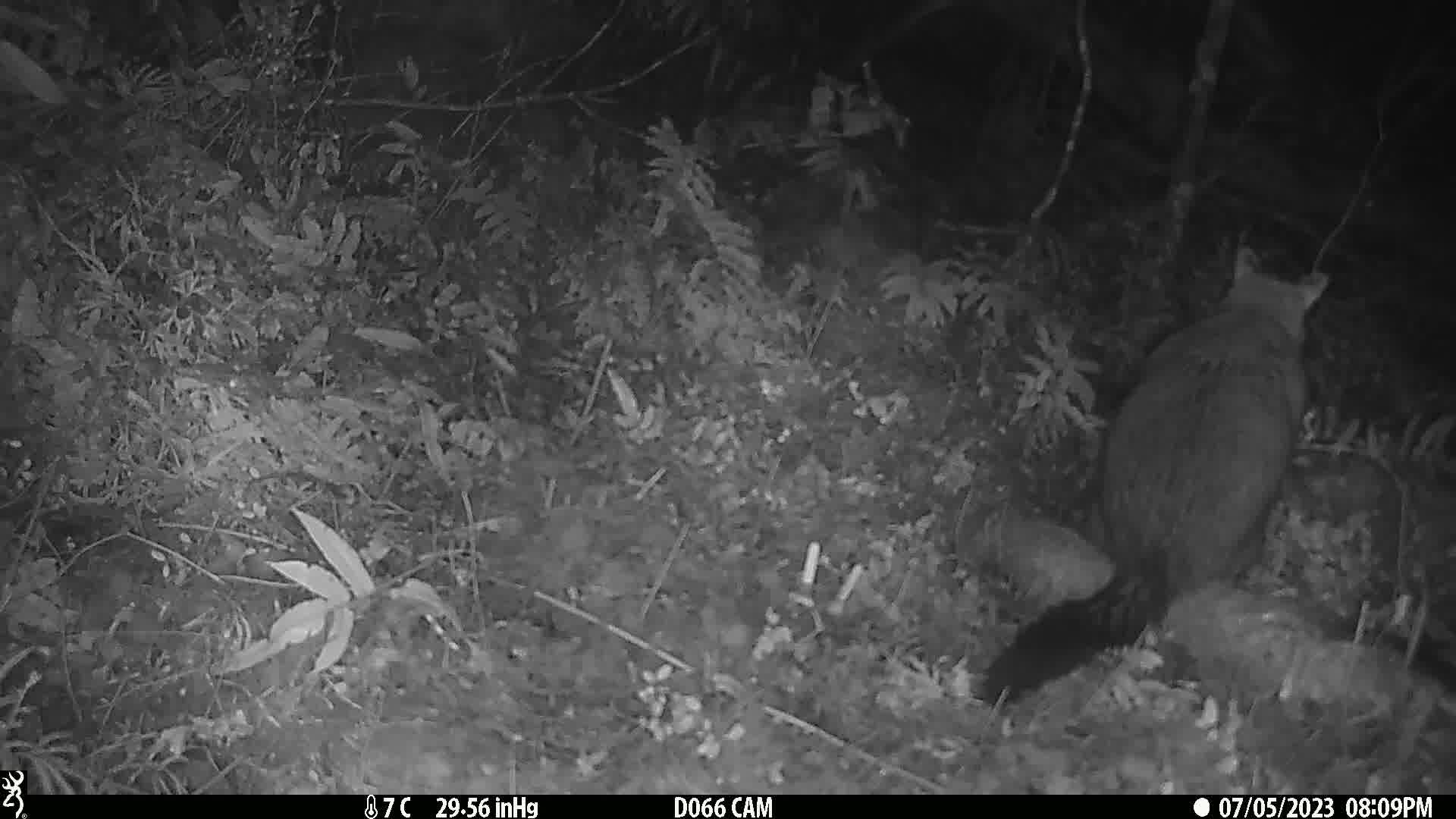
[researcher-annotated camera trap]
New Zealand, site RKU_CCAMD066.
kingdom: Animalia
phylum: Chordata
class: Mammalia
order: Diprotodontia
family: Phalangeridae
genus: Trichosurus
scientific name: Trichosurus vulpecula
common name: common brushtail possum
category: possum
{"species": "possum (common brushtail possum) (Trichosurus vulpecula)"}